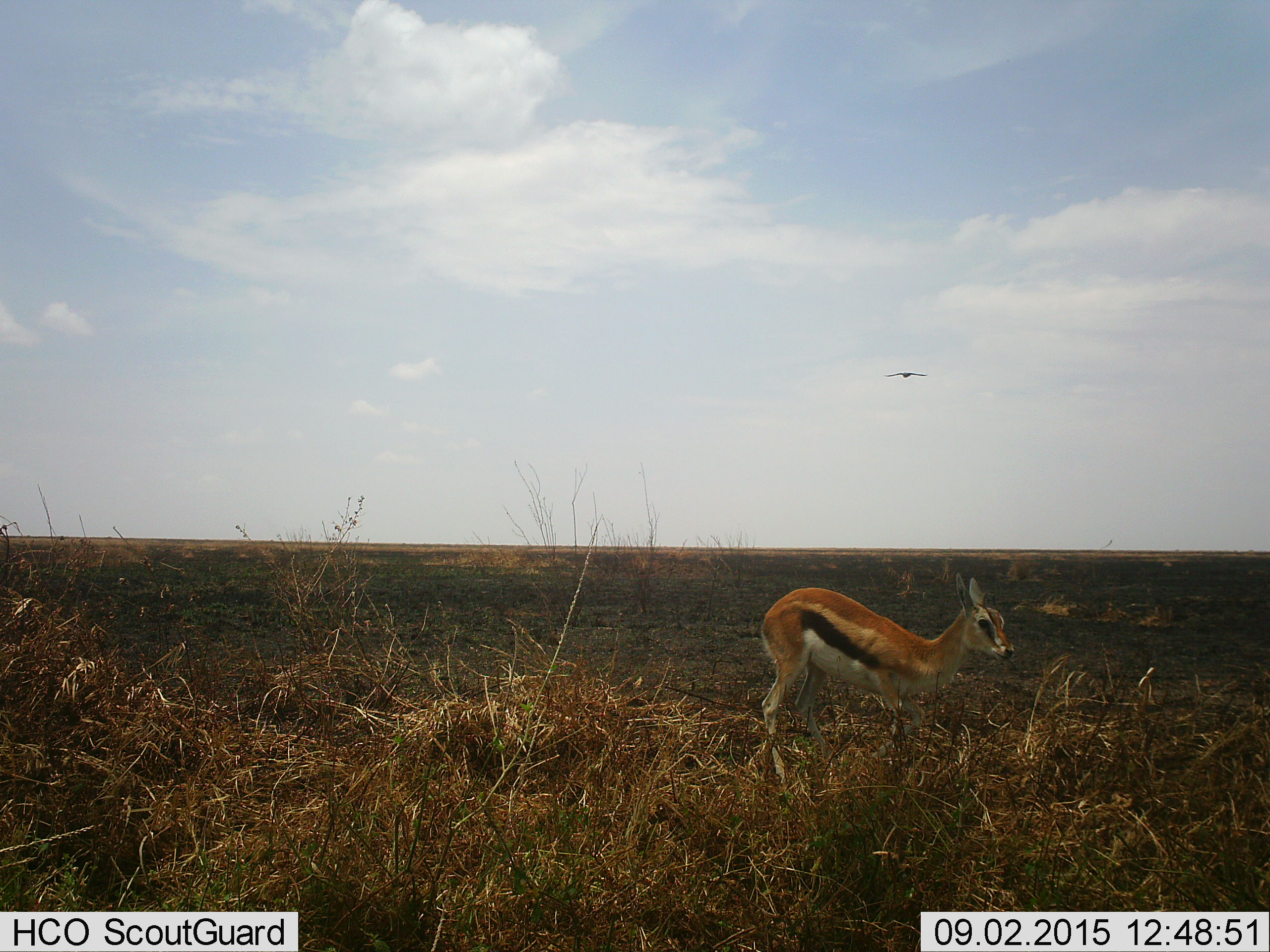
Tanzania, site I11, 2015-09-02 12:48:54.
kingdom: Animalia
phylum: Chordata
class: Mammalia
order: Artiodactyla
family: Bovidae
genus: Eudorcas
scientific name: Eudorcas thomsonii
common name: thomson's gazelle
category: gazellethomsons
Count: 1.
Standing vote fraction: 67%.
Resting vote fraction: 0%.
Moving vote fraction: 33%.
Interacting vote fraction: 0%.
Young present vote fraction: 44%.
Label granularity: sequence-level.